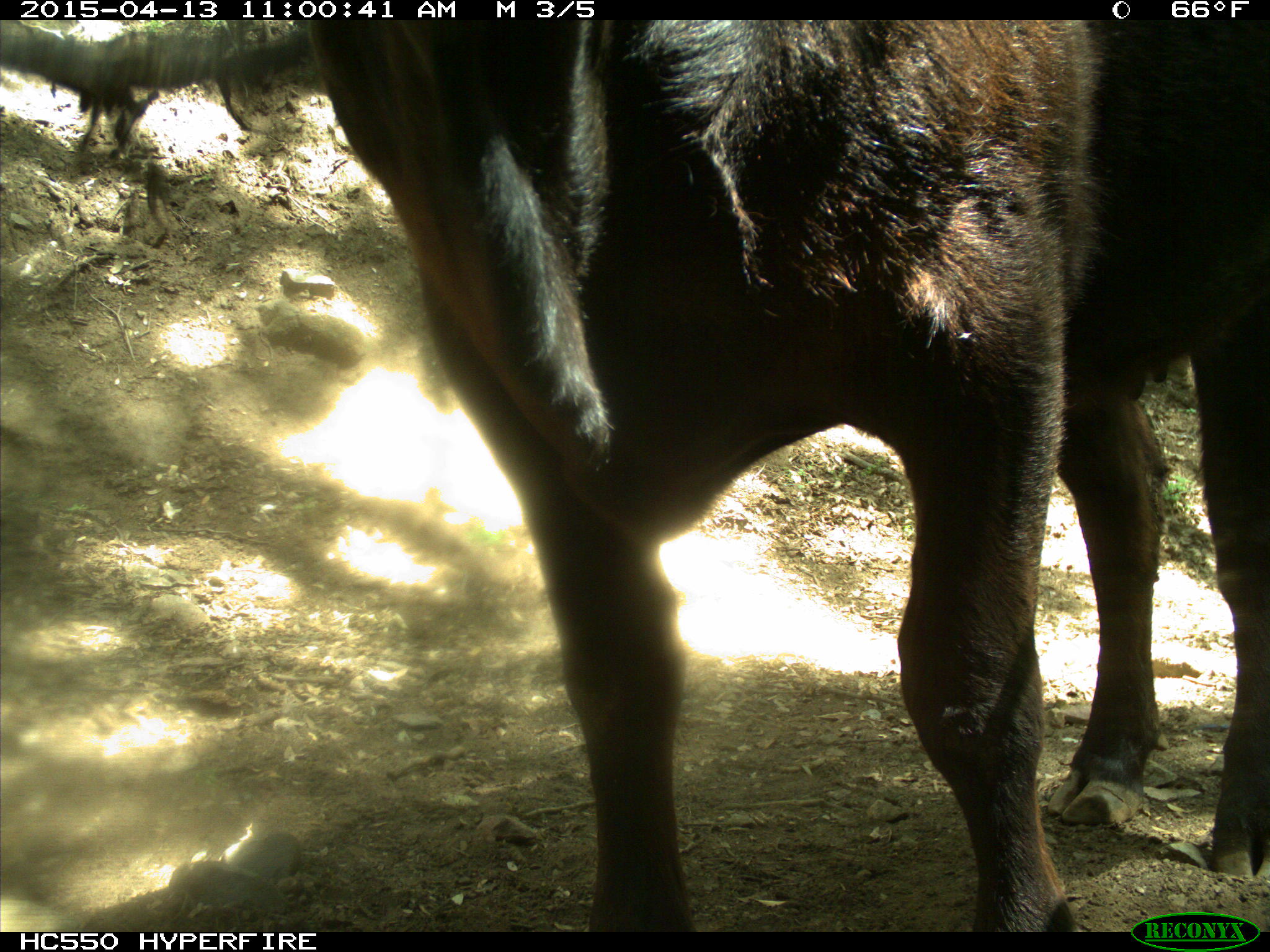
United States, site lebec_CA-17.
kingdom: Animalia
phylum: Chordata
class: Mammalia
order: Artiodactyla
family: Bovidae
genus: Bos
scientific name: Bos taurus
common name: domestic cow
Bos taurus (domestic cow).